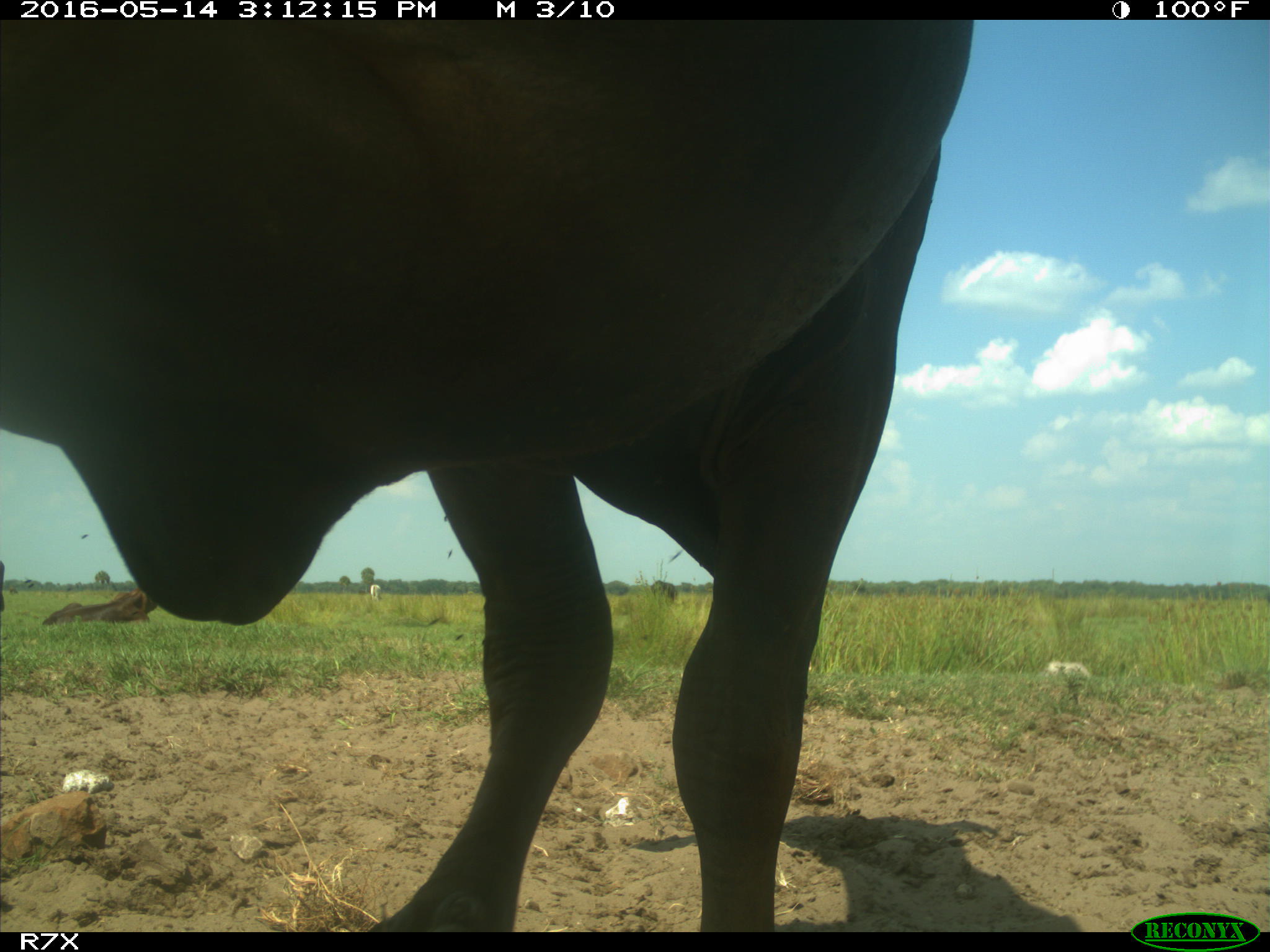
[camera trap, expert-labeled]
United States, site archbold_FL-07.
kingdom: Animalia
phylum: Chordata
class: Mammalia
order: Artiodactyla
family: Bovidae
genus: Bos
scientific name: Bos taurus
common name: domestic cow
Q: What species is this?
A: Bos taurus (domestic cow).